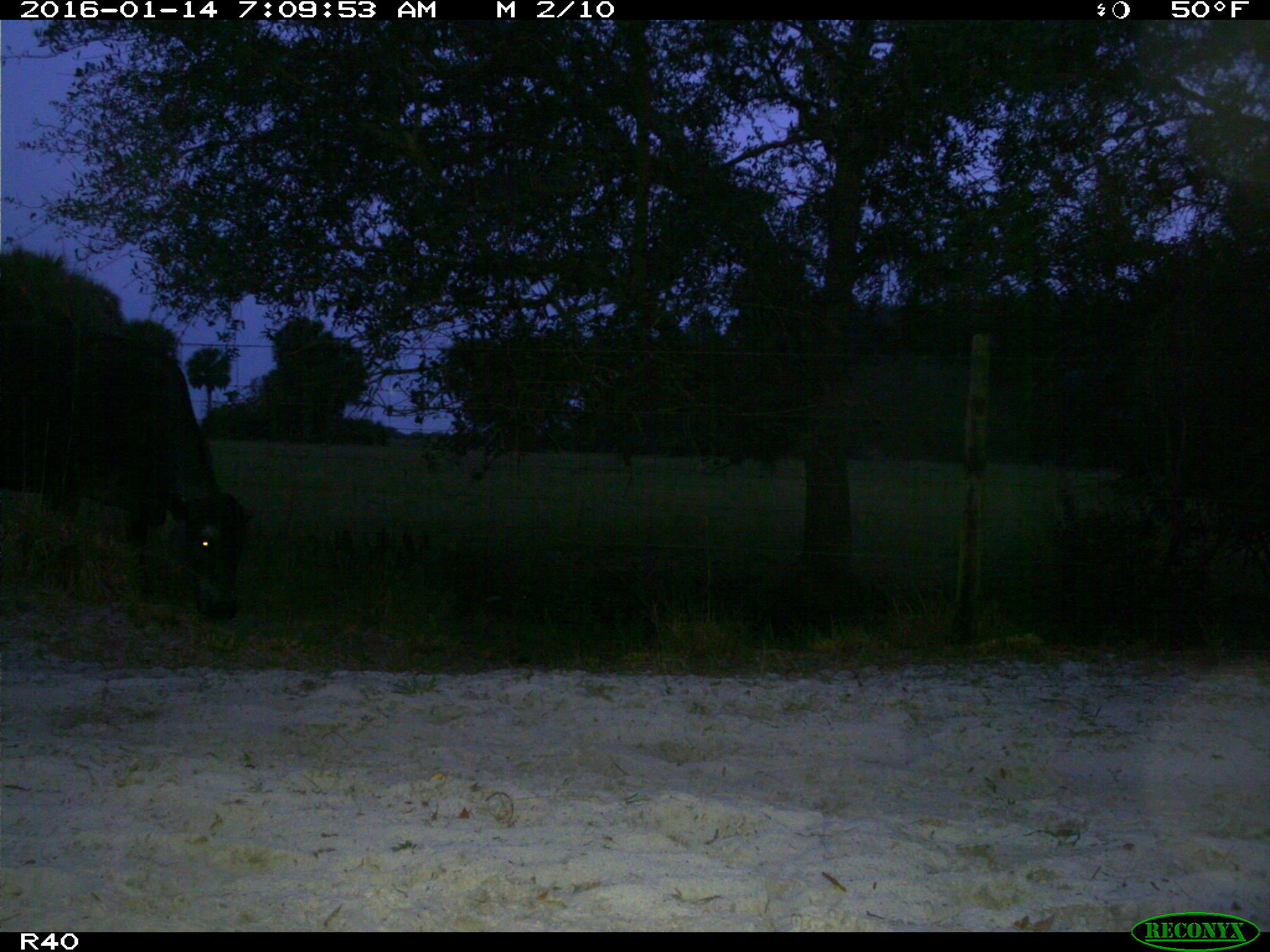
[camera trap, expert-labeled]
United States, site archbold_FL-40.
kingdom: Animalia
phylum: Chordata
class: Mammalia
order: Artiodactyla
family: Bovidae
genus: Bos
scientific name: Bos taurus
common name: domestic cow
Bos taurus (domestic cow).